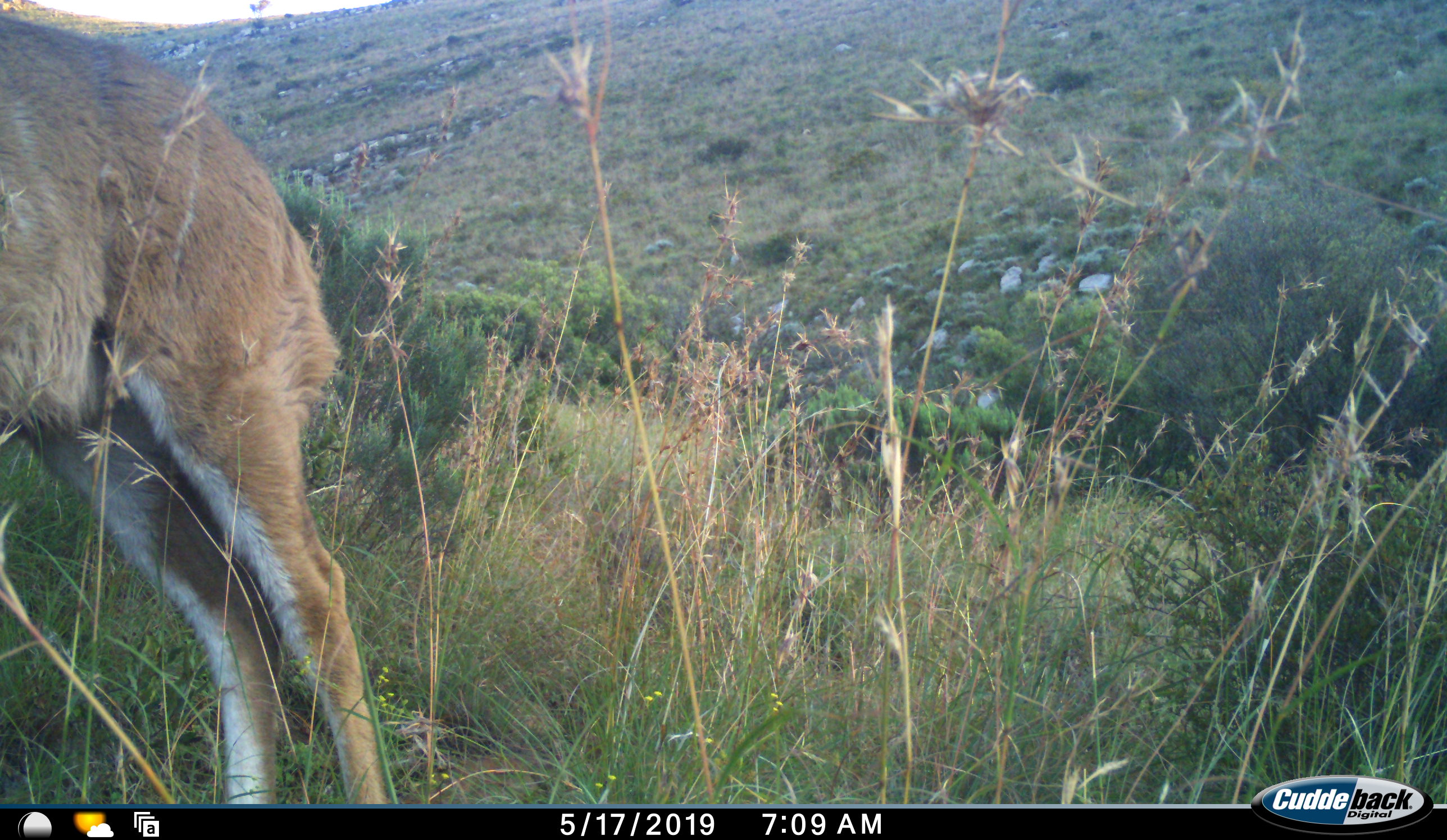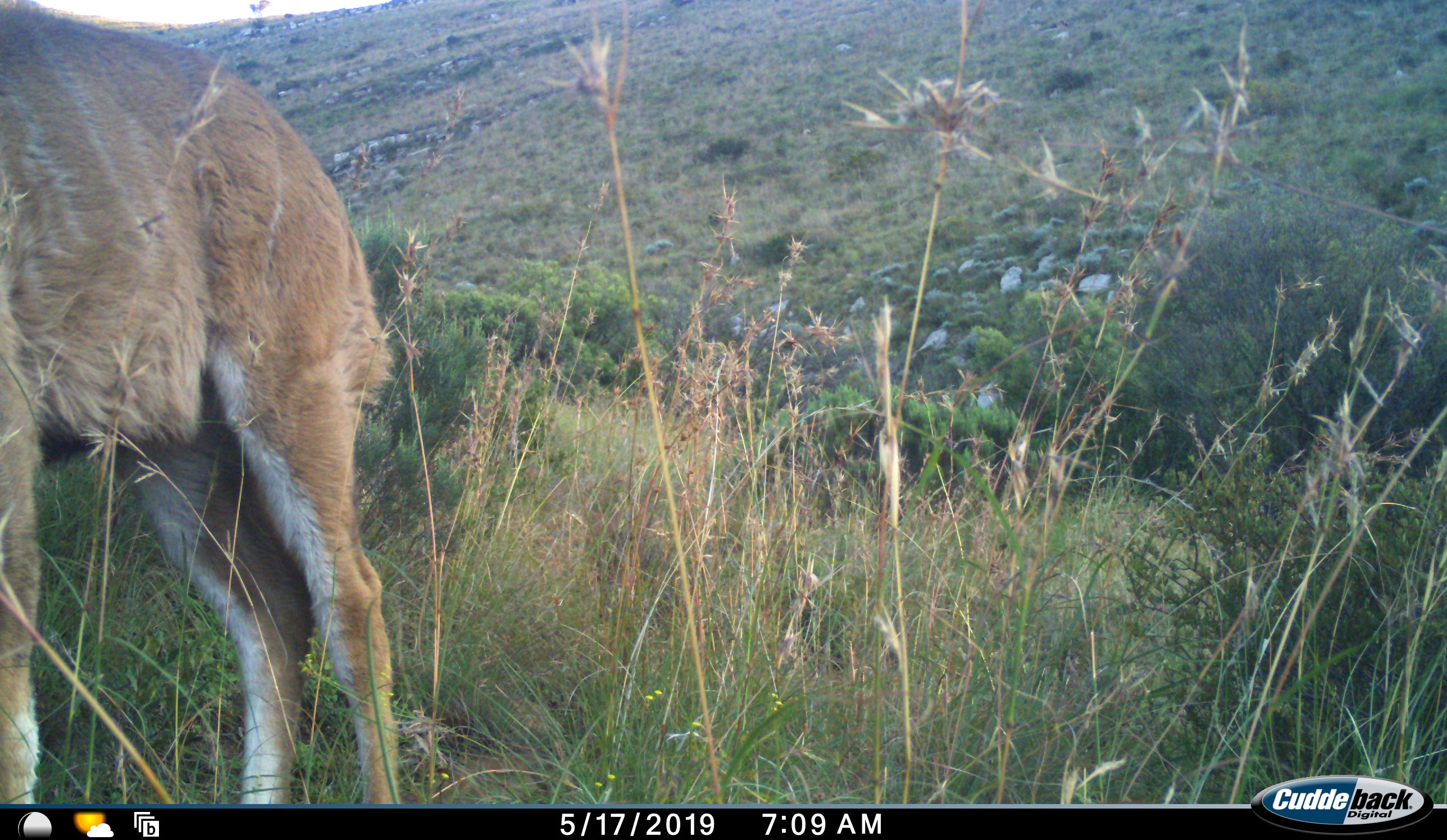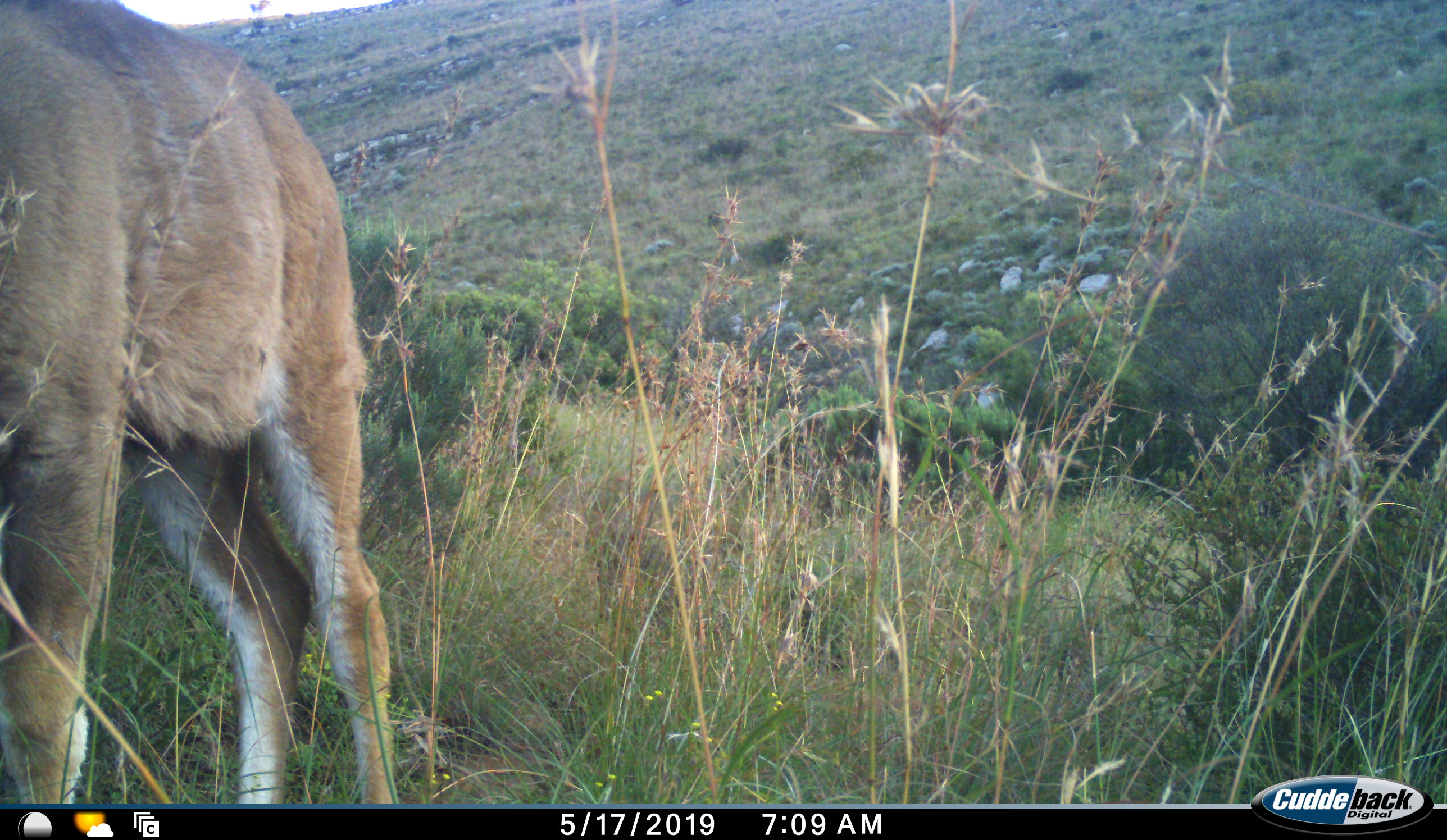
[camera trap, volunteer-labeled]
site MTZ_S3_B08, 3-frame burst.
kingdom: Animalia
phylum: Chordata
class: Mammalia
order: Artiodactyla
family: Bovidae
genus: Tragelaphus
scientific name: Tragelaphus oryx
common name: eland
Eland (Tragelaphus oryx), count 1. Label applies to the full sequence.